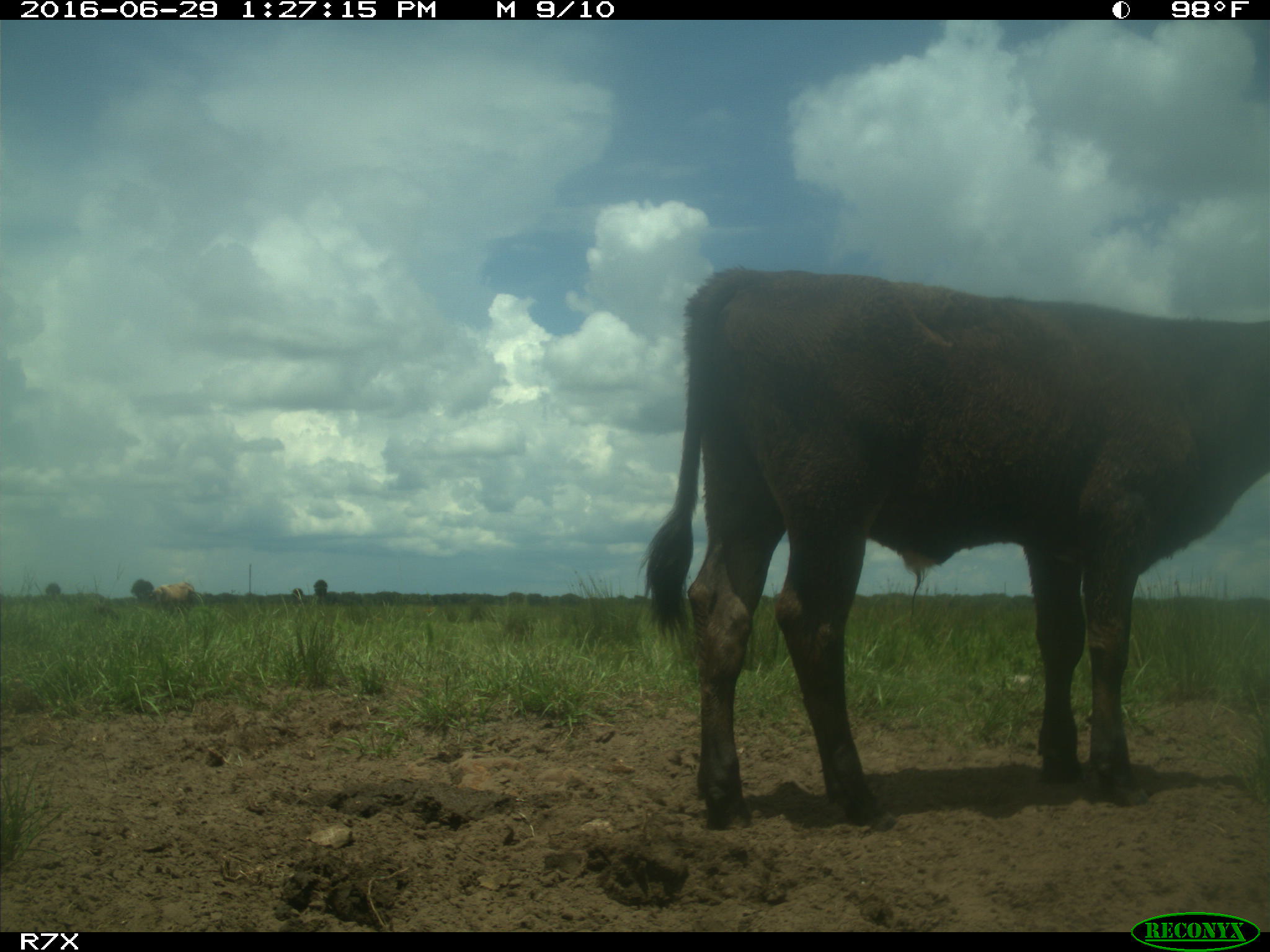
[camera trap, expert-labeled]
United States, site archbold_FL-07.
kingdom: Animalia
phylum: Chordata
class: Mammalia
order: Artiodactyla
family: Bovidae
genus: Bos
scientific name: Bos taurus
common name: domestic cow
Bos taurus (domestic cow).